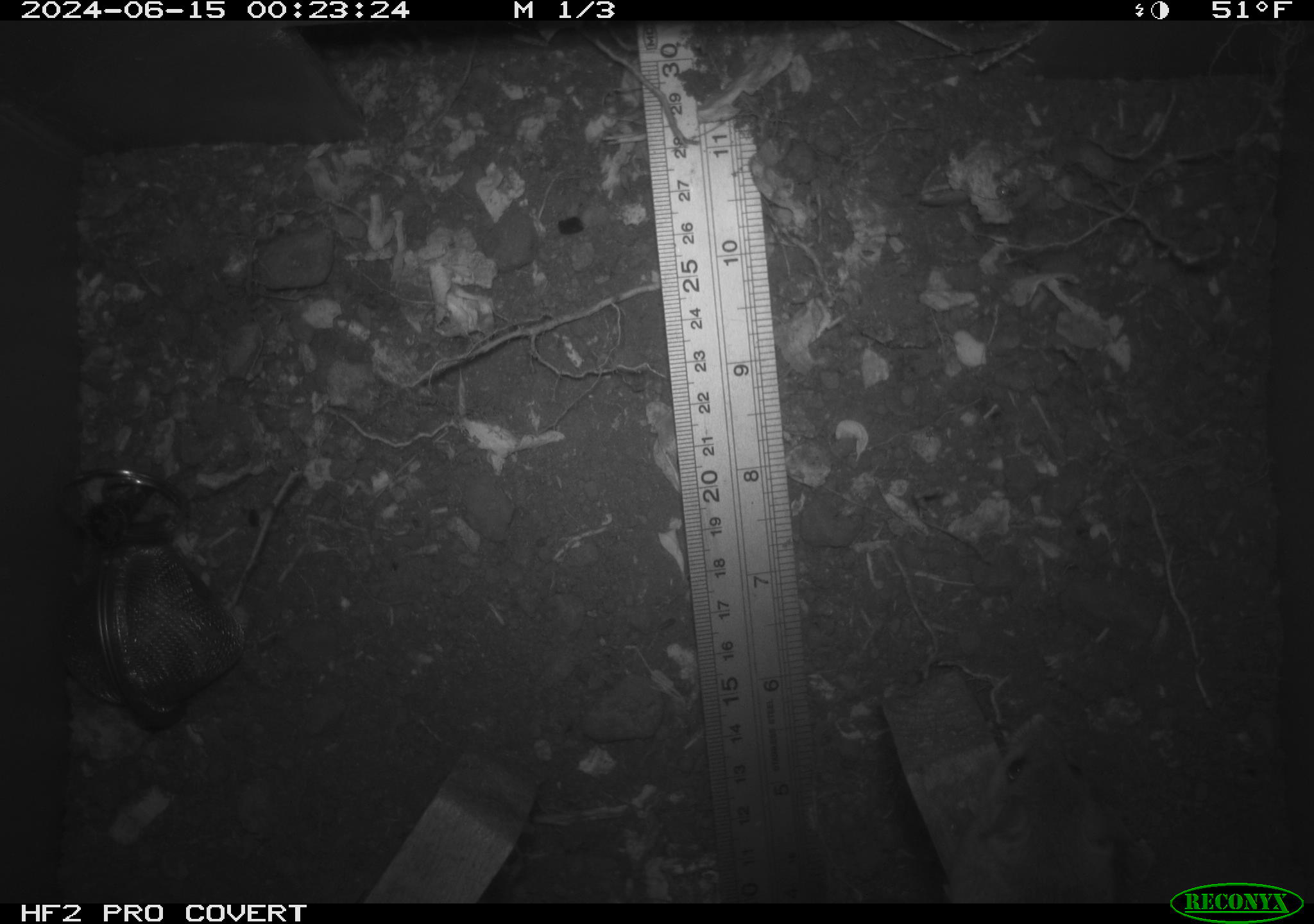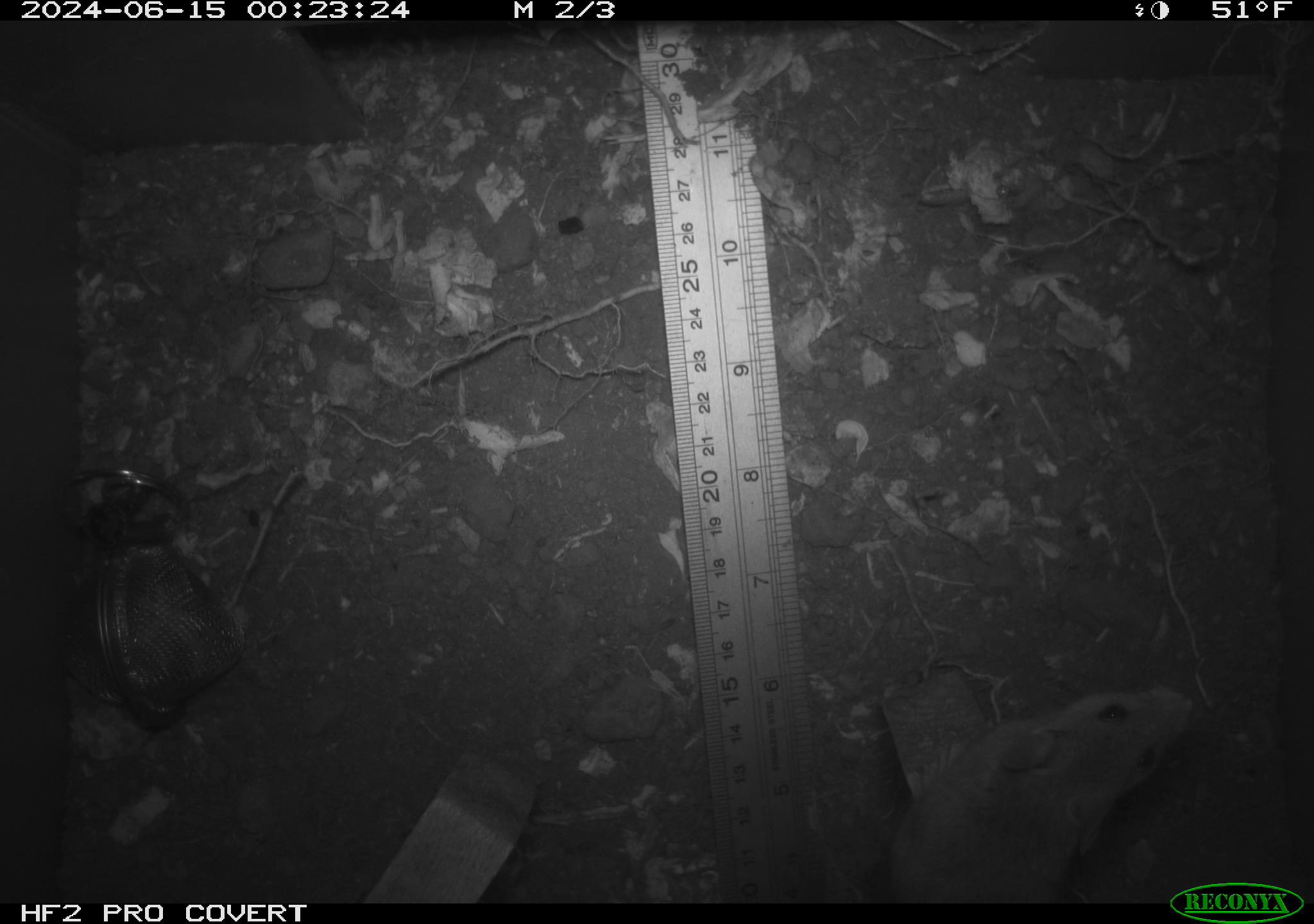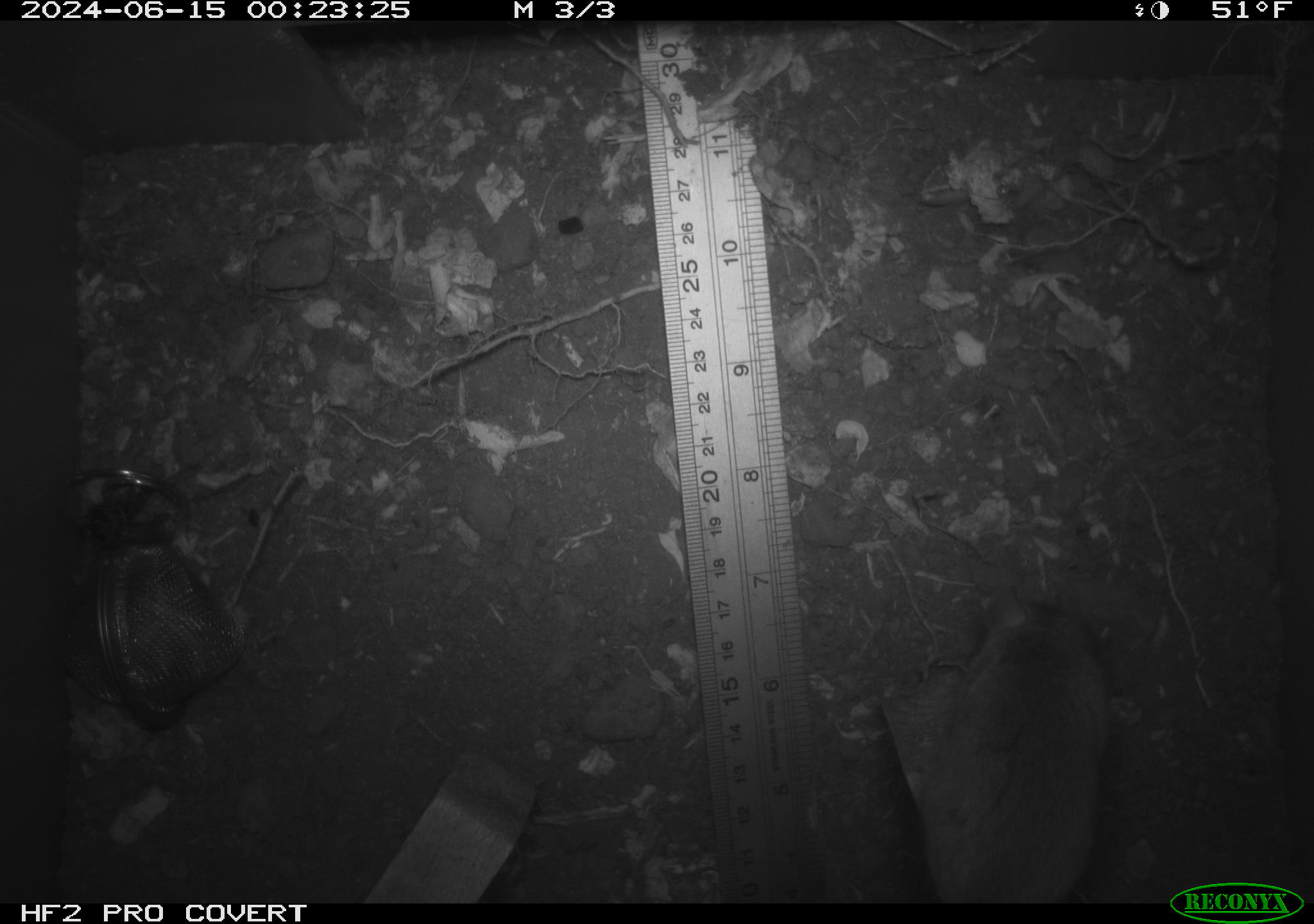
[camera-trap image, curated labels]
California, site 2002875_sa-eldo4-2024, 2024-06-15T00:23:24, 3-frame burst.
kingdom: Animalia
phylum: Chordata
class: Mammalia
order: Rodentia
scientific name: Rodentia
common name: rodent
Rodent (Rodentia).